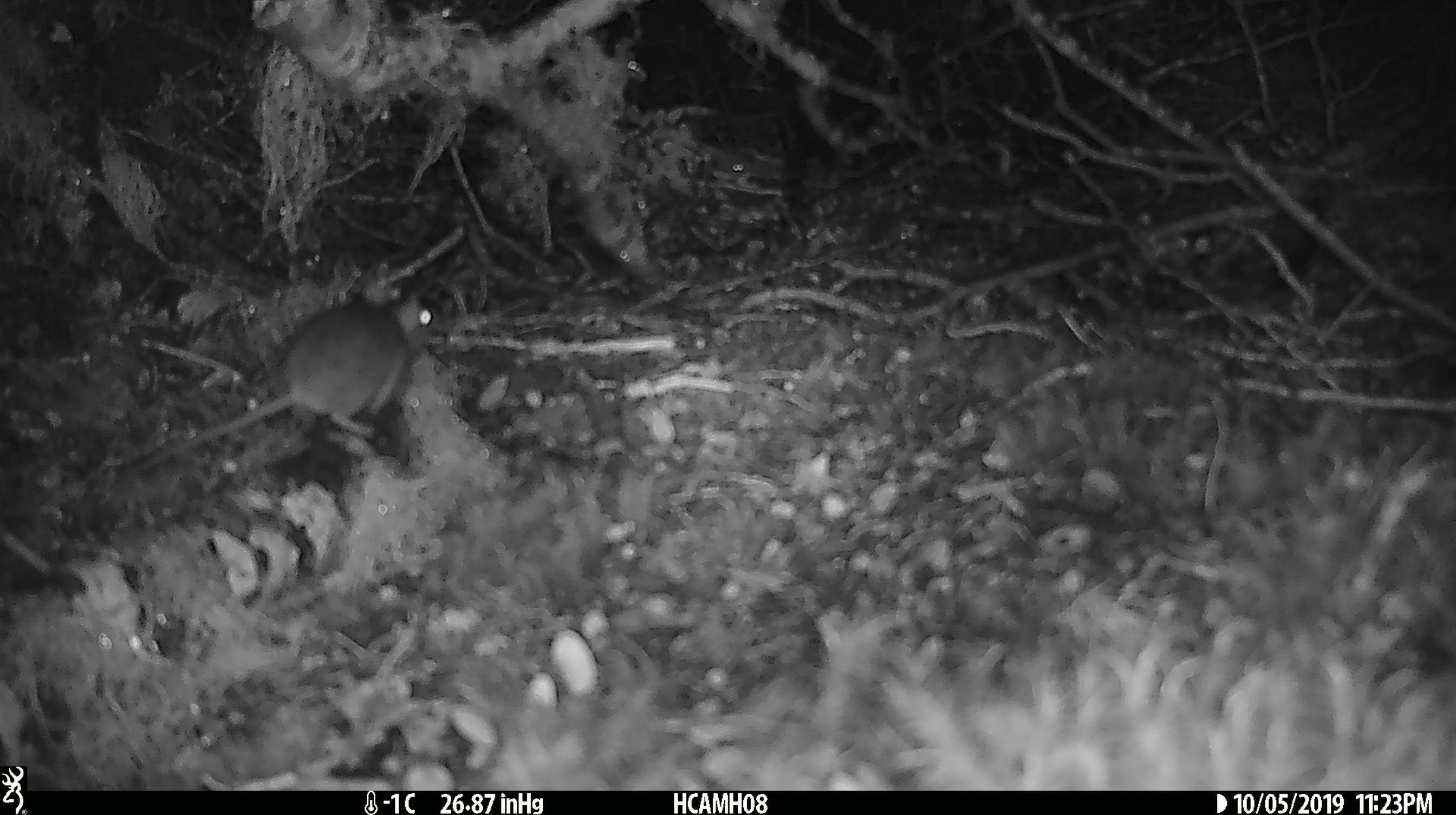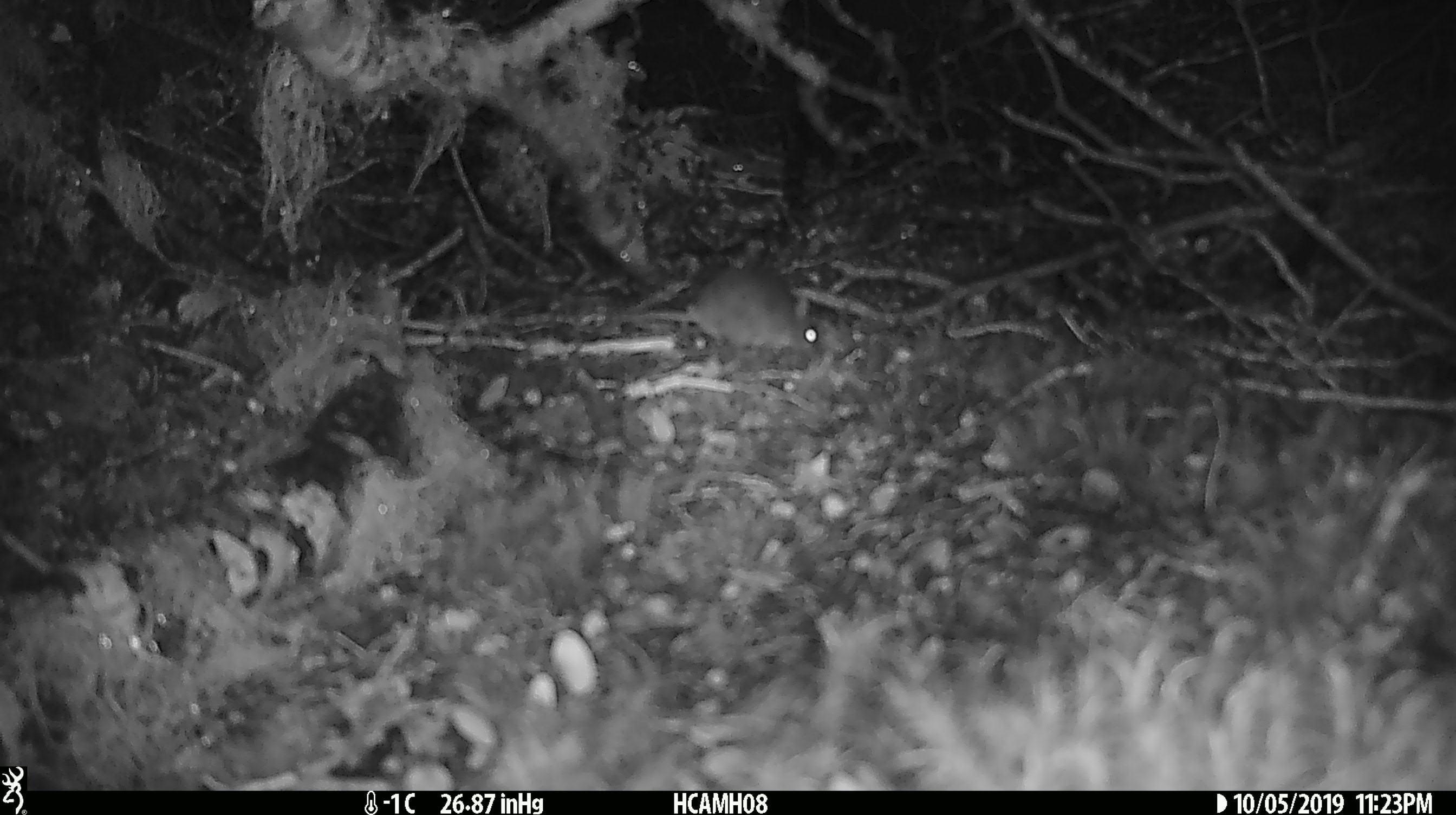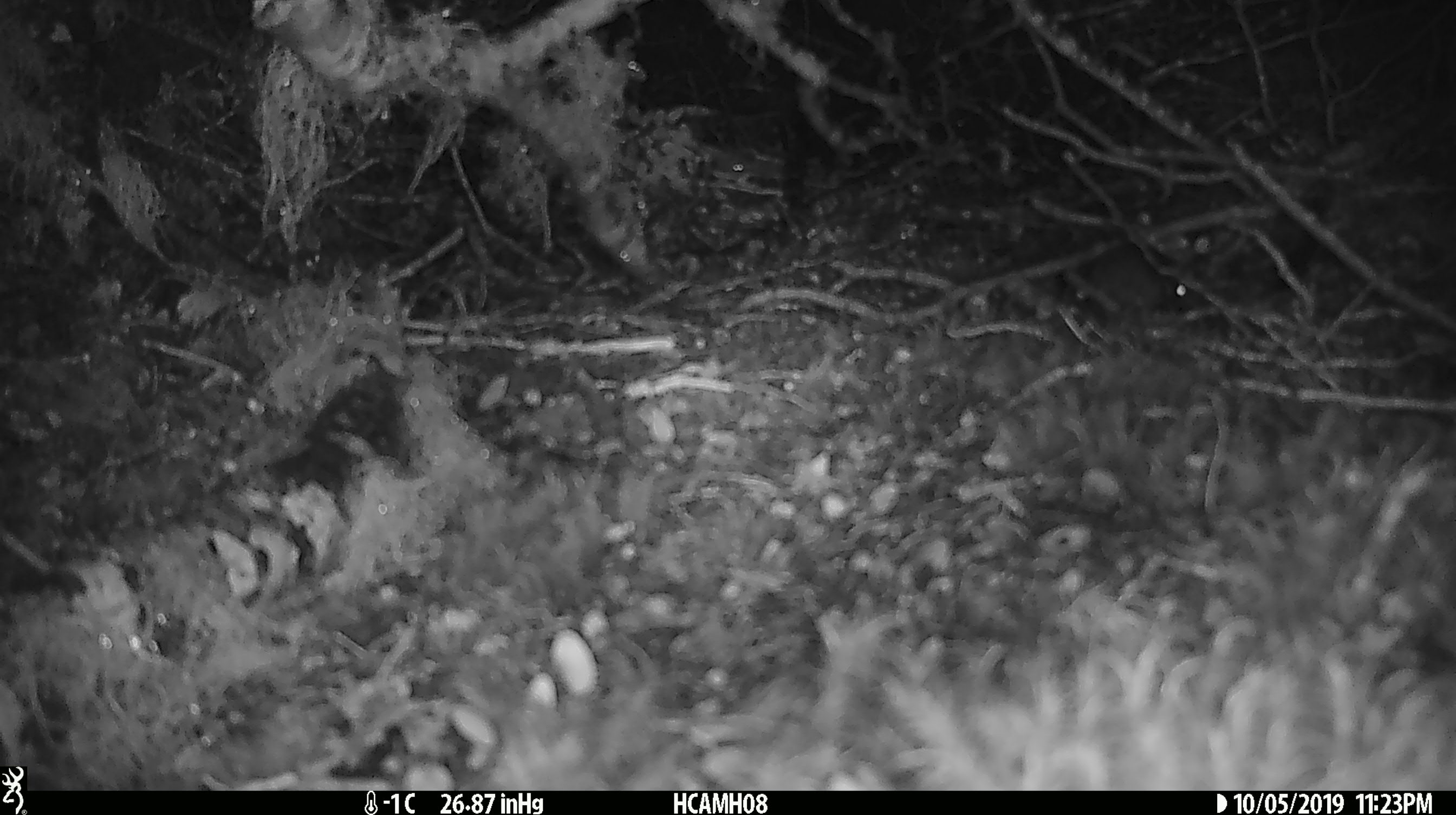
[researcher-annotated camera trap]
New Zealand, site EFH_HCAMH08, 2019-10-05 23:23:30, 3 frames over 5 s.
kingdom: Animalia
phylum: Chordata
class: Mammalia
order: Rodentia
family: Muridae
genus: Mus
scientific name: Mus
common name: mouse